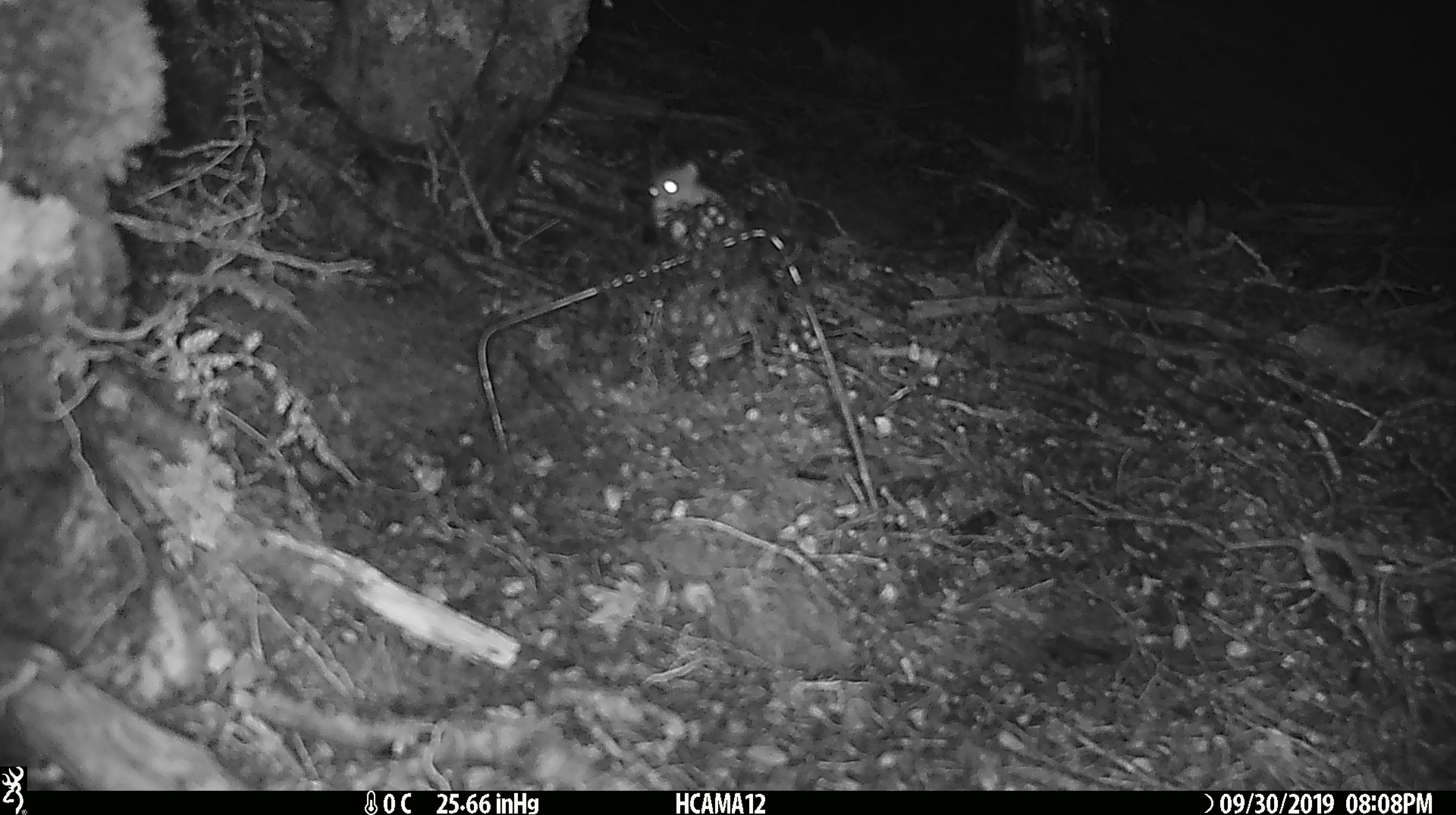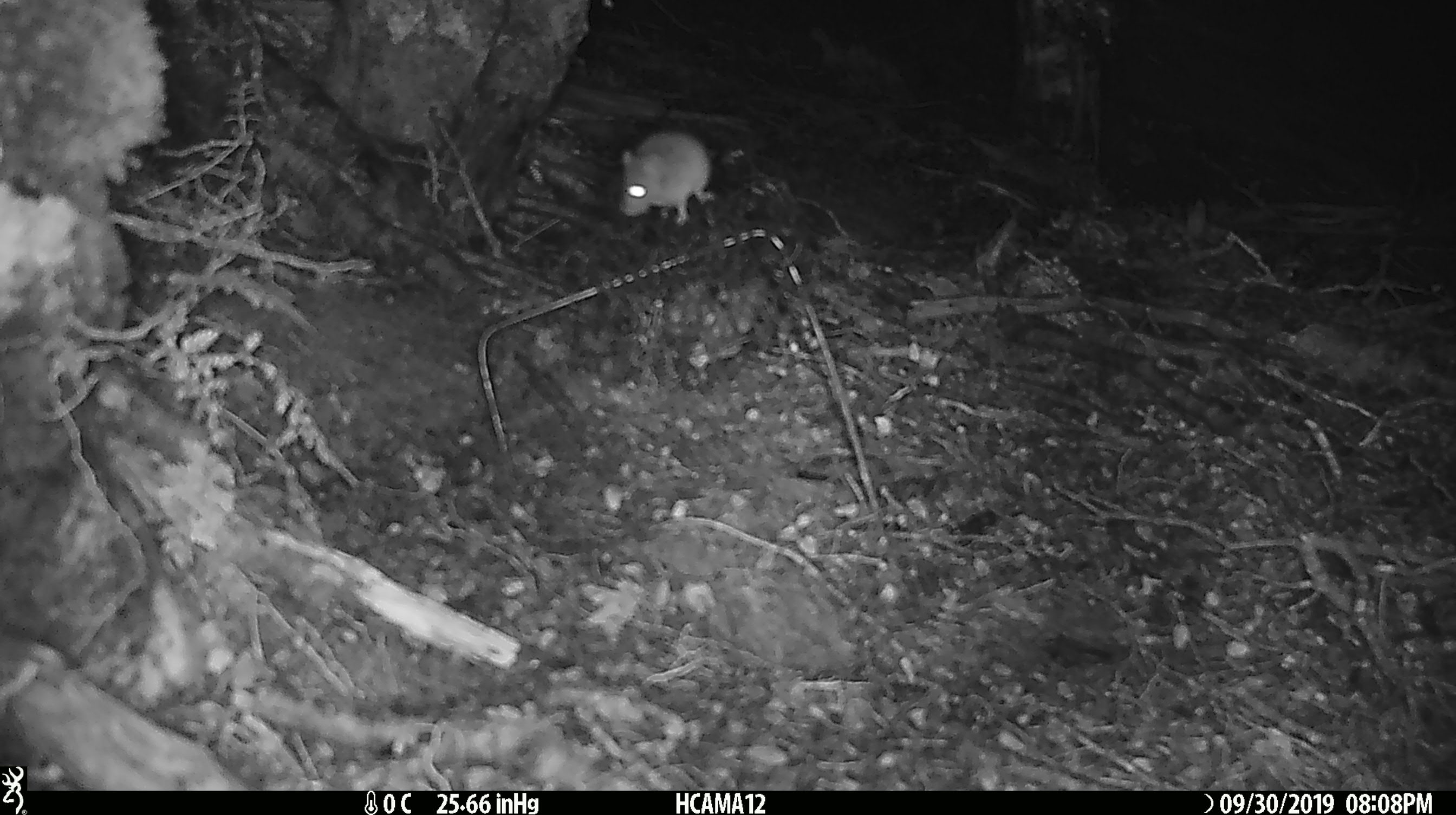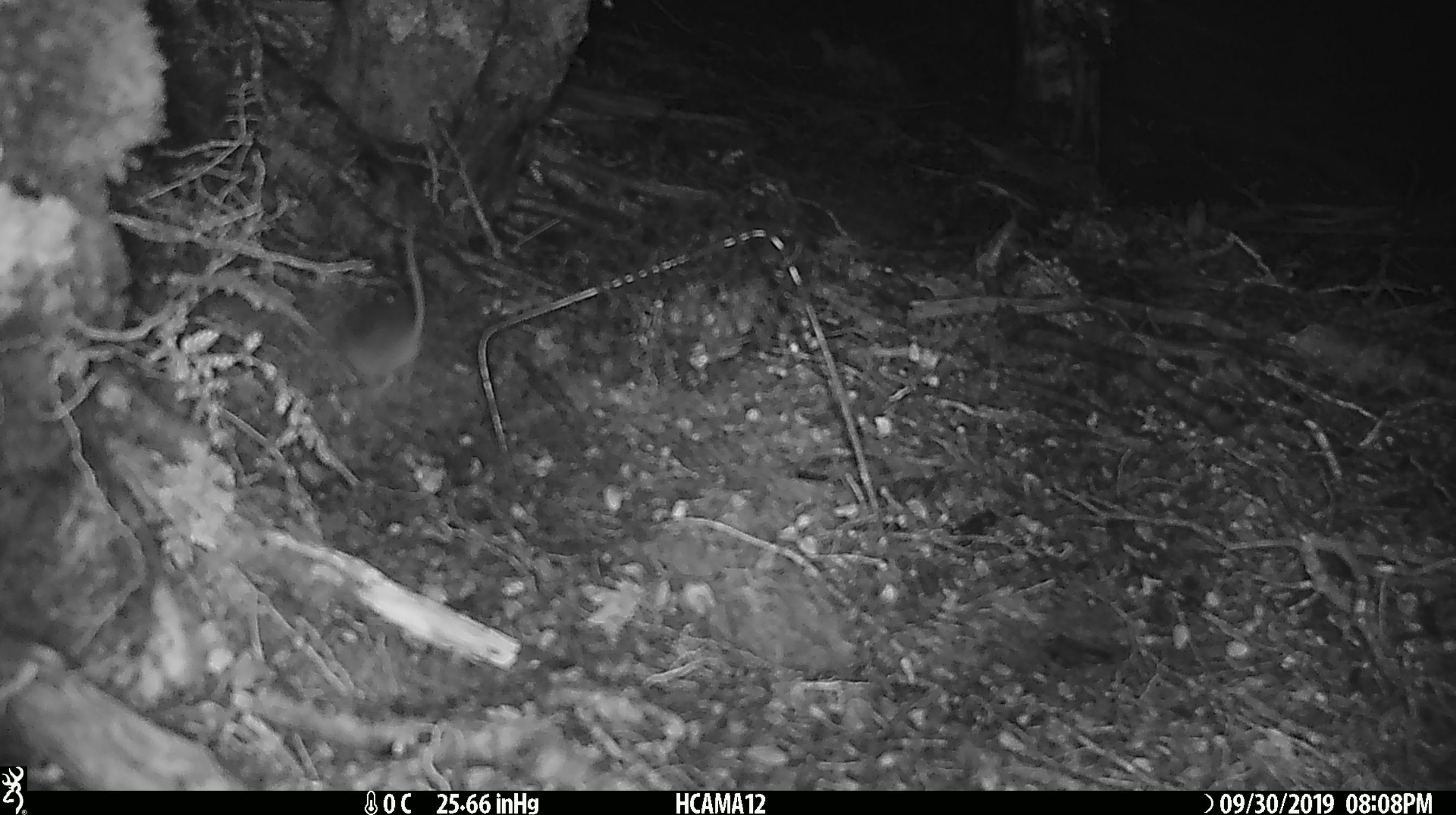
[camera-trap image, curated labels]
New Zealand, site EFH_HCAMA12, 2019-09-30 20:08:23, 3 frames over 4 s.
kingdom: Animalia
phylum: Chordata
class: Mammalia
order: Rodentia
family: Muridae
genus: Mus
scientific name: Mus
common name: mouse